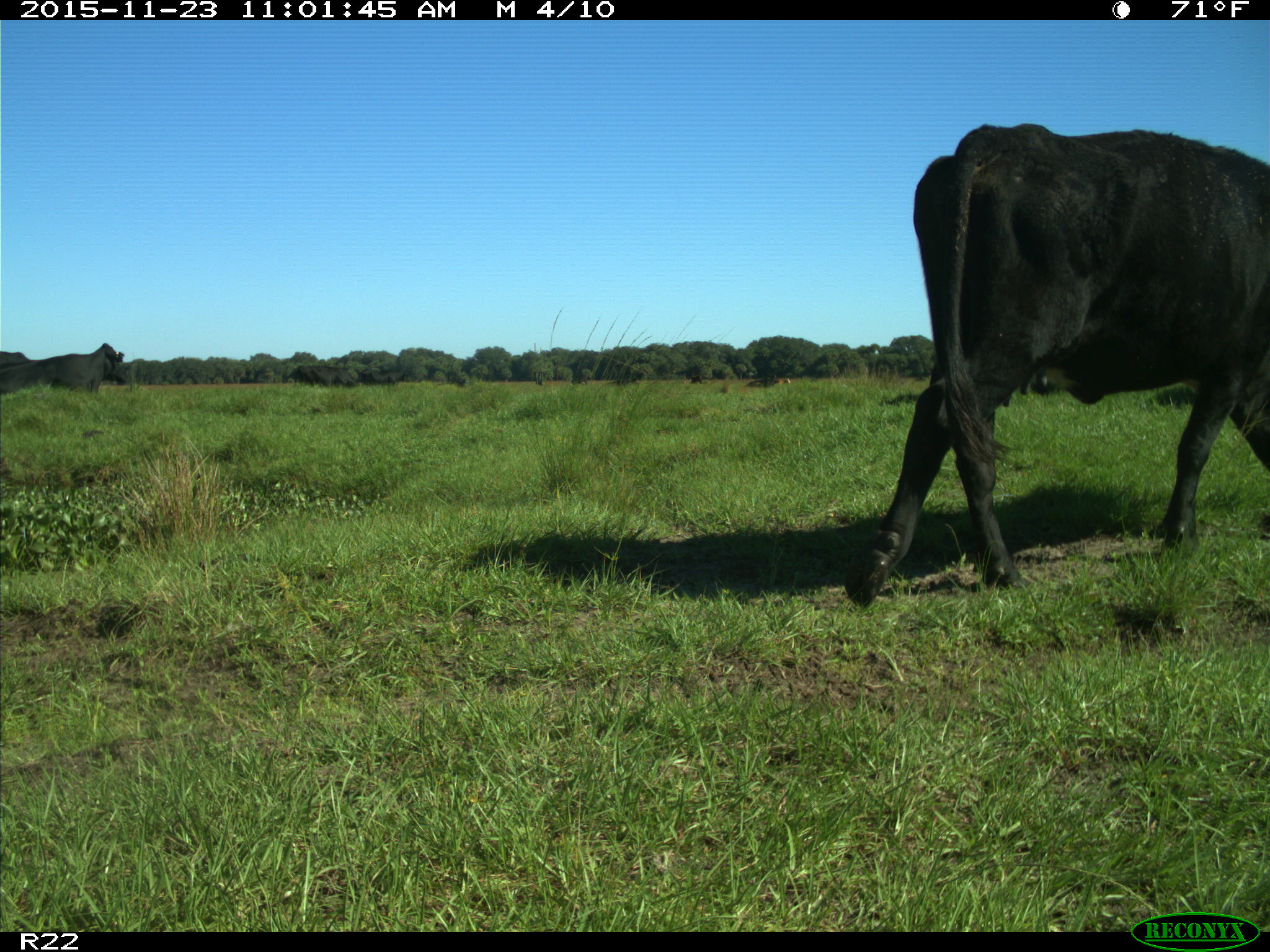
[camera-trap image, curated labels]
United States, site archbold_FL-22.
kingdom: Animalia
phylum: Chordata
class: Mammalia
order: Artiodactyla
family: Bovidae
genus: Bos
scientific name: Bos taurus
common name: domestic cow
Bos taurus (domestic cow).